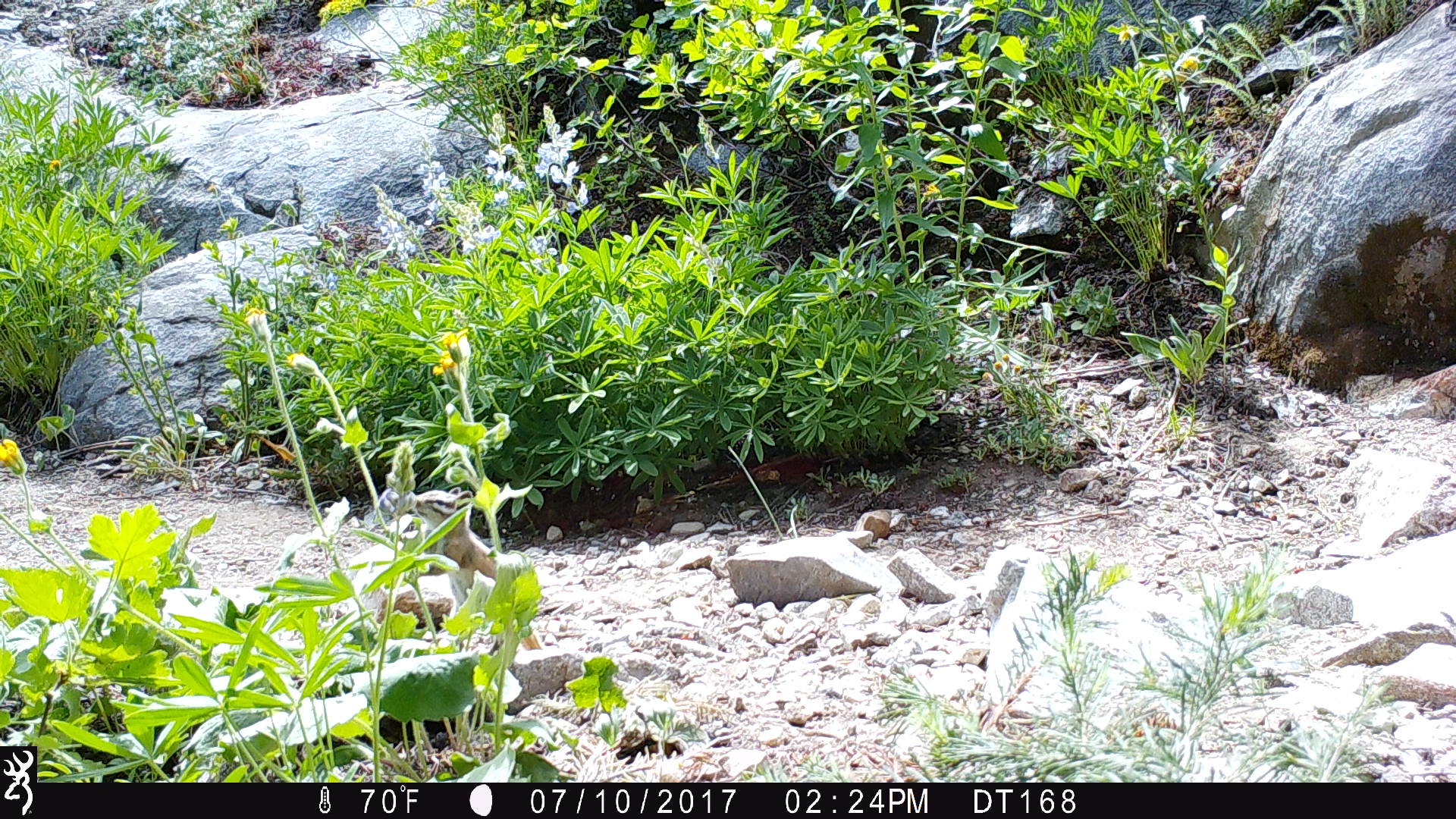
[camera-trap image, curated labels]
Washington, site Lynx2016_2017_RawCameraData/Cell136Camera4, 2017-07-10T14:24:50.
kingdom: Animalia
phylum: Chordata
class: Mammalia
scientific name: Mammalia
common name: small mammal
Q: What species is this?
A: Small mammal (Mammalia).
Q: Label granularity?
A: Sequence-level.